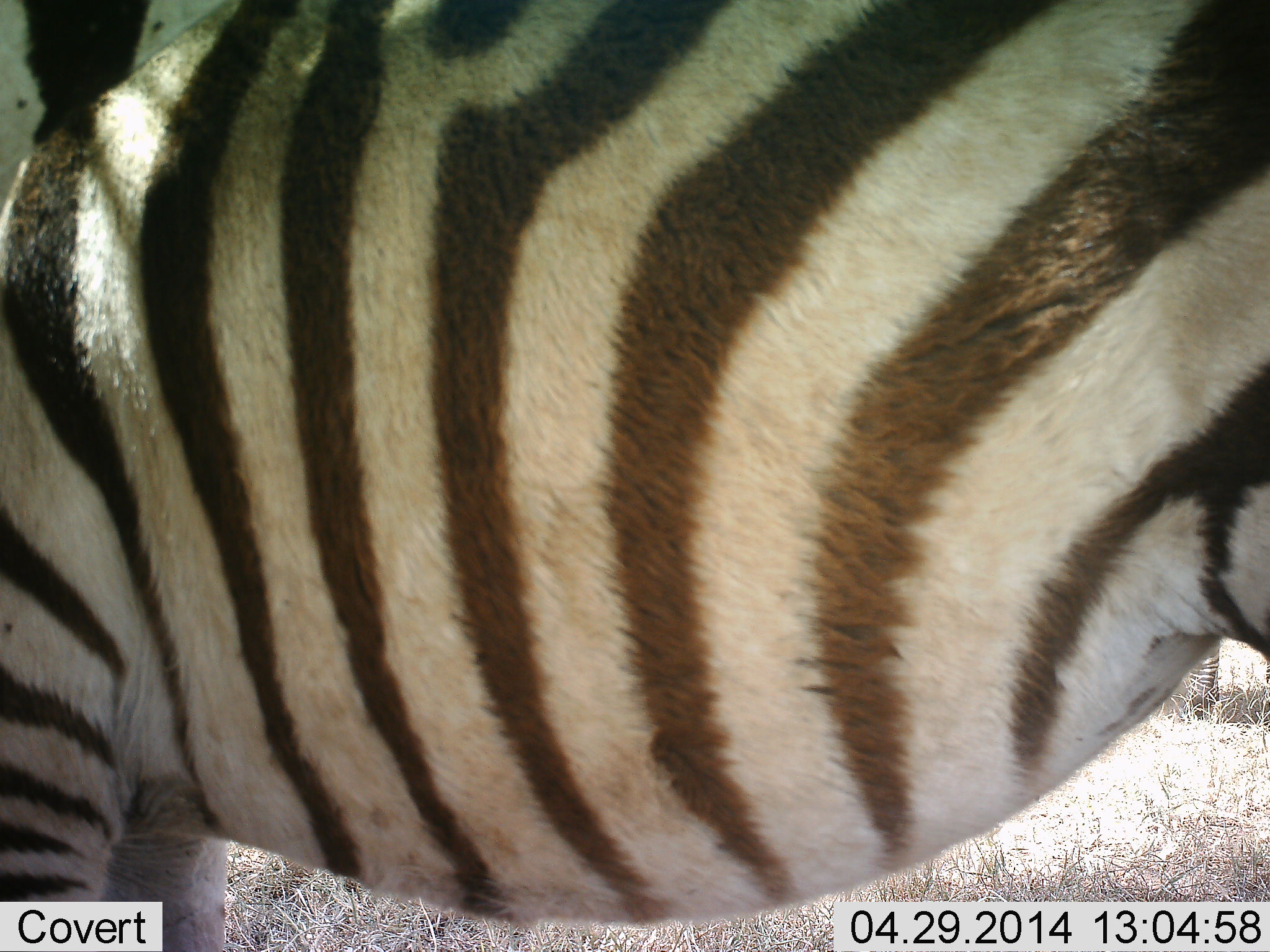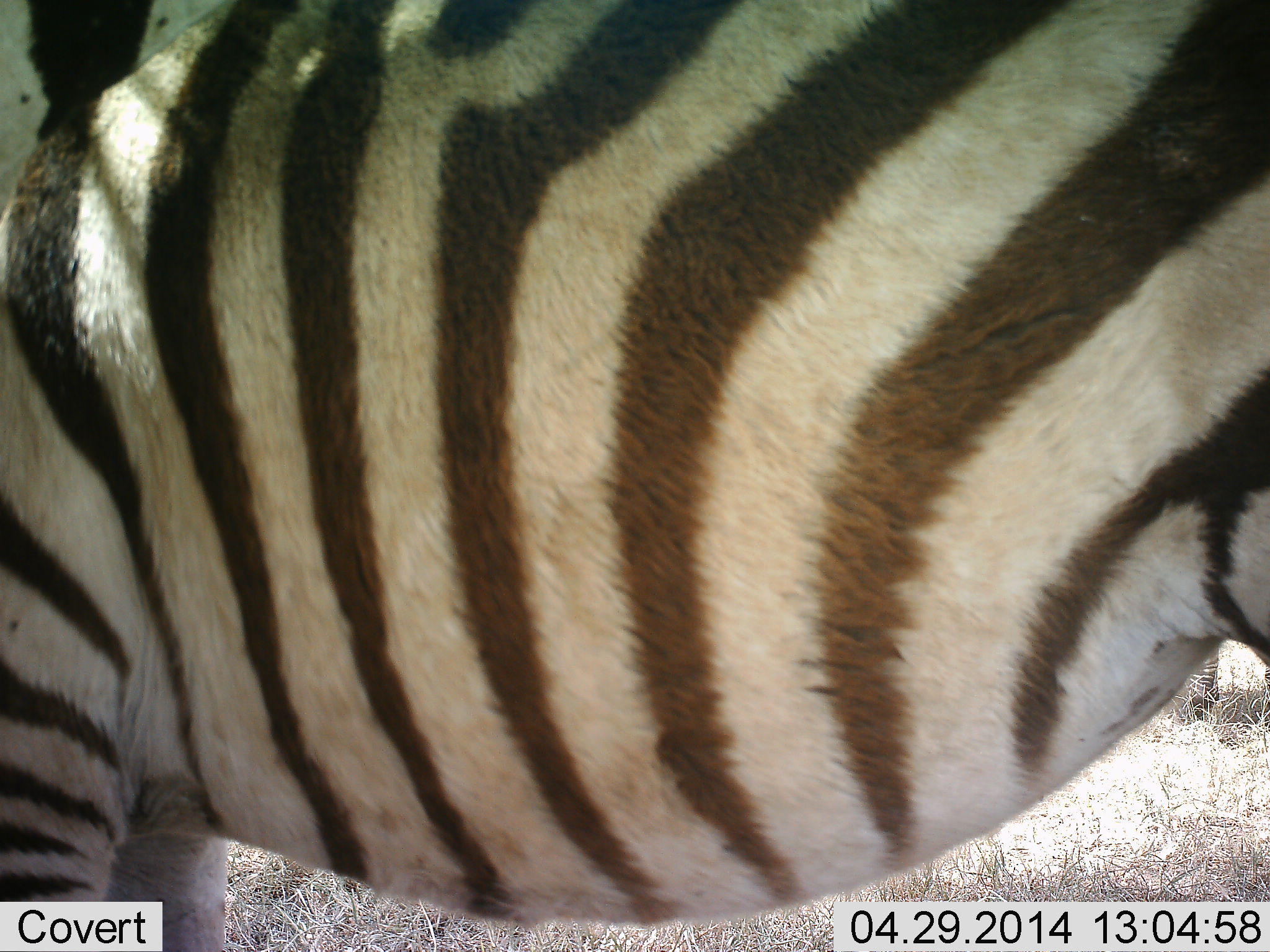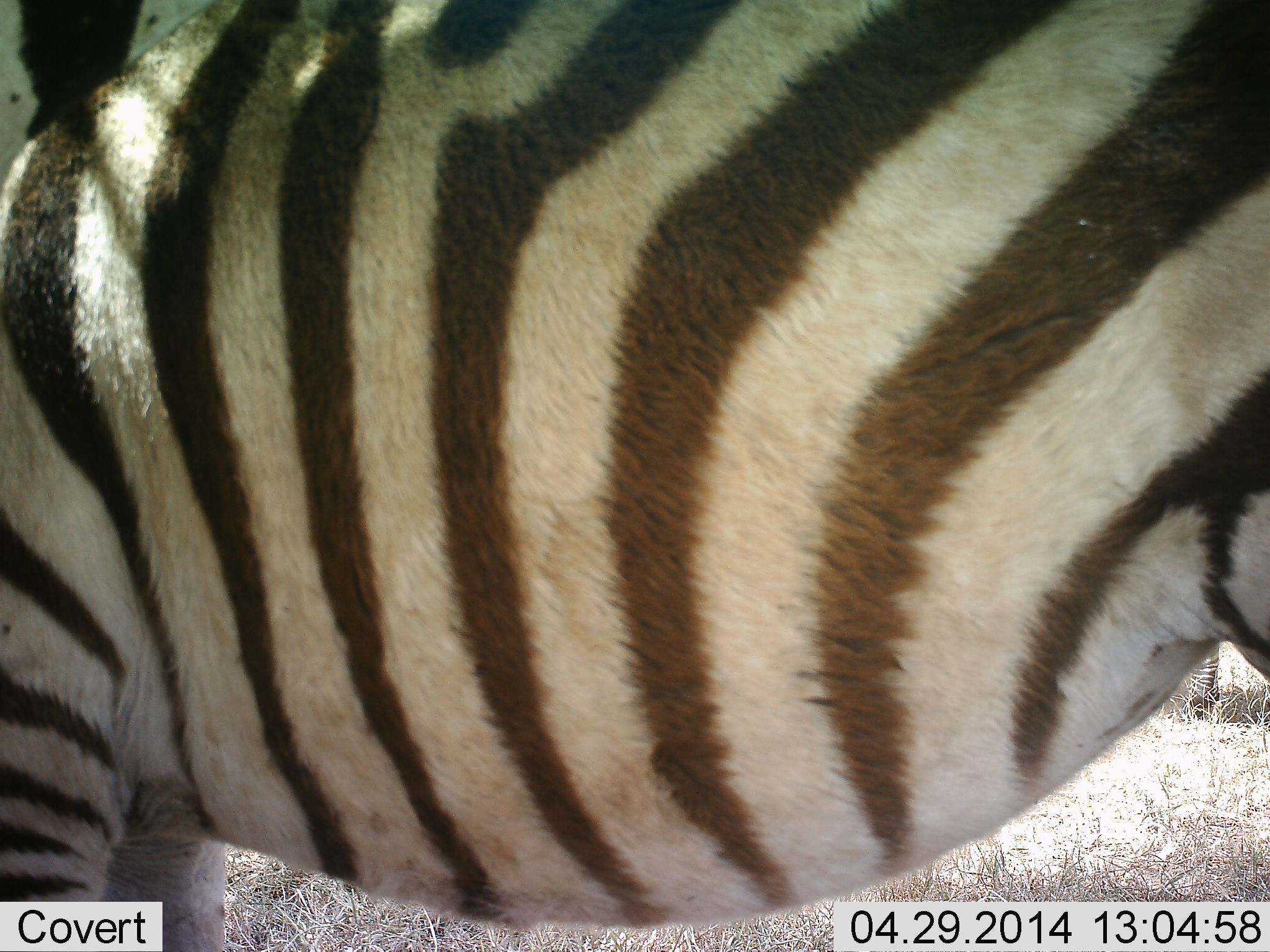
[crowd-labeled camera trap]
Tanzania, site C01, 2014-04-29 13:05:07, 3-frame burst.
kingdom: Animalia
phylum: Chordata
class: Mammalia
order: Perissodactyla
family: Equidae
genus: Equus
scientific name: Equus quagga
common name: plains zebra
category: zebra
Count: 2.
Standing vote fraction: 100%.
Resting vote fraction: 0%.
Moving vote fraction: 10%.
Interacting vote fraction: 0%.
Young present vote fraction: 0%.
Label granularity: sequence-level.